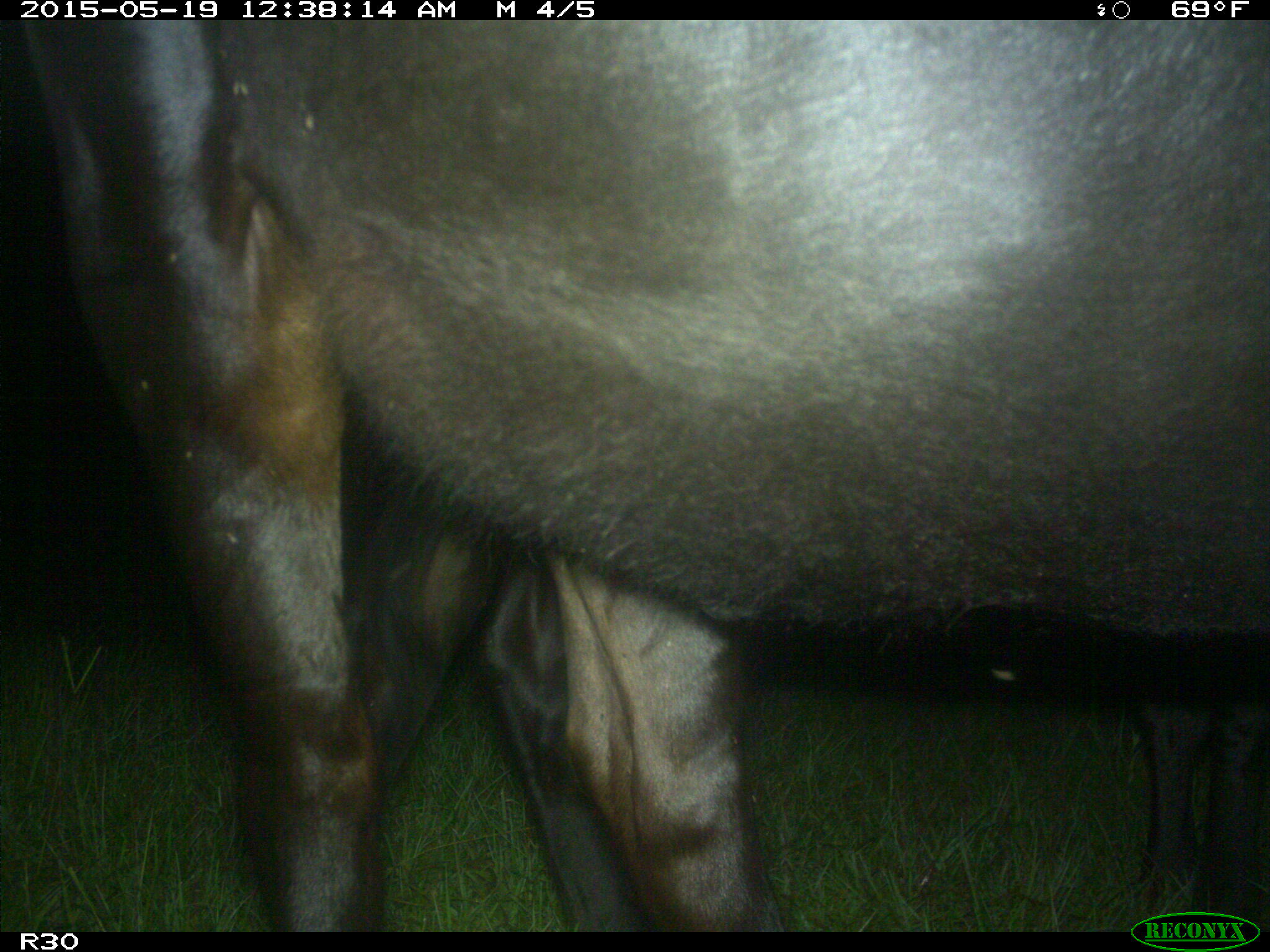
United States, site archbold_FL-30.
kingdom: Animalia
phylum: Chordata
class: Mammalia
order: Artiodactyla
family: Bovidae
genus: Bos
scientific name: Bos taurus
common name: domestic cow